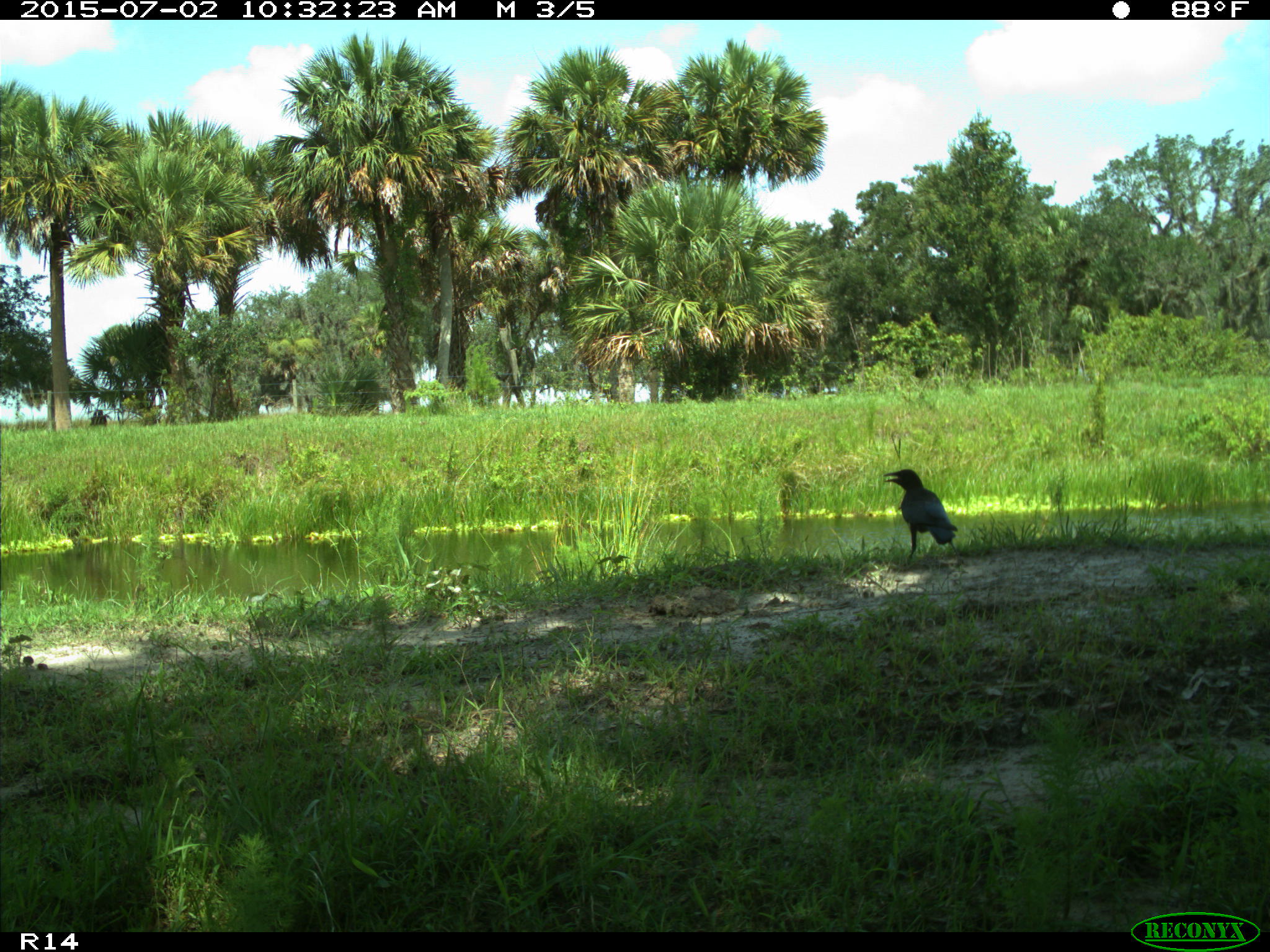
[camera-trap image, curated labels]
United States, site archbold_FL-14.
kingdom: Animalia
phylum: Chordata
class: Aves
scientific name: Aves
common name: birds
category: unidentified bird